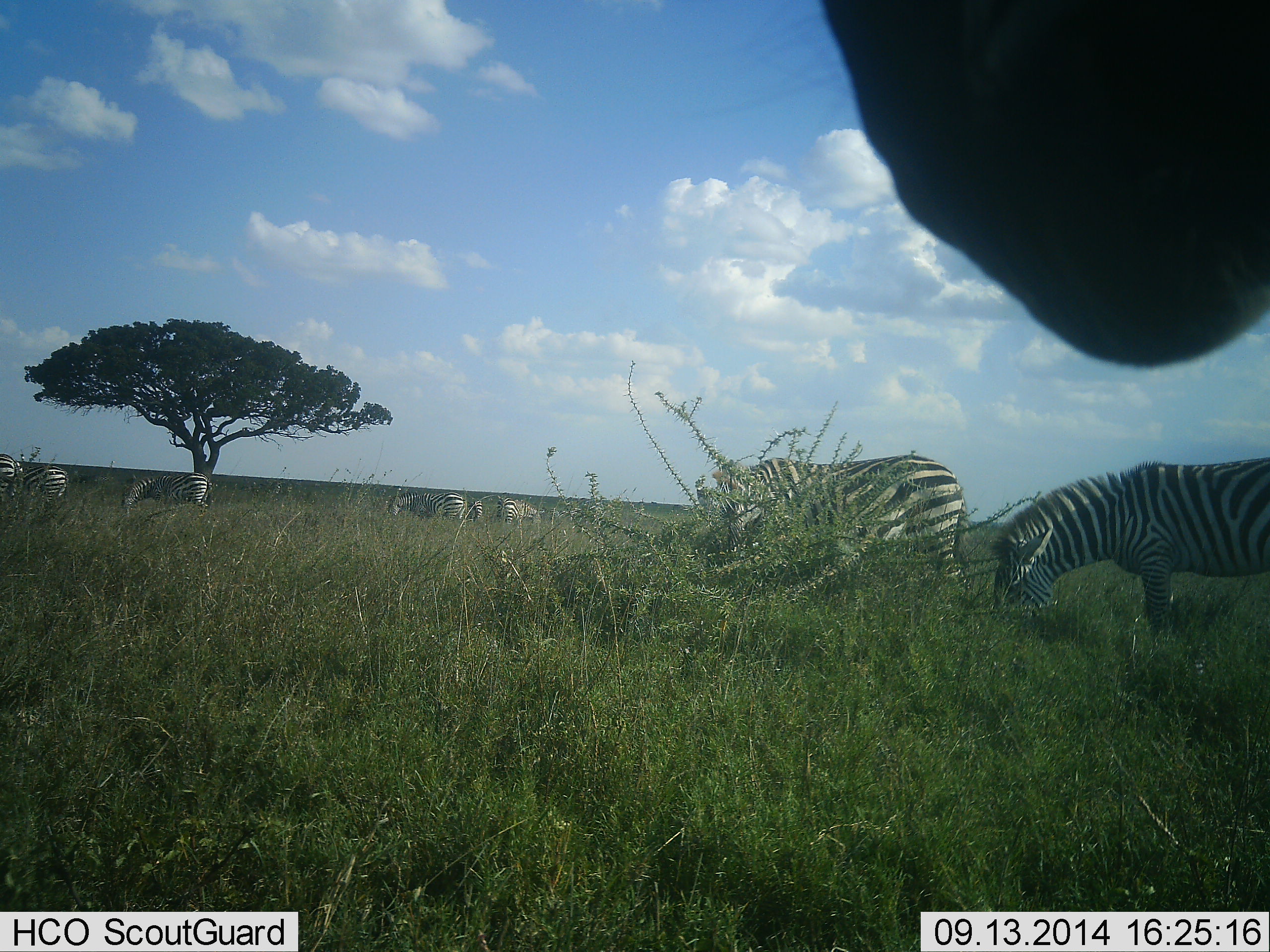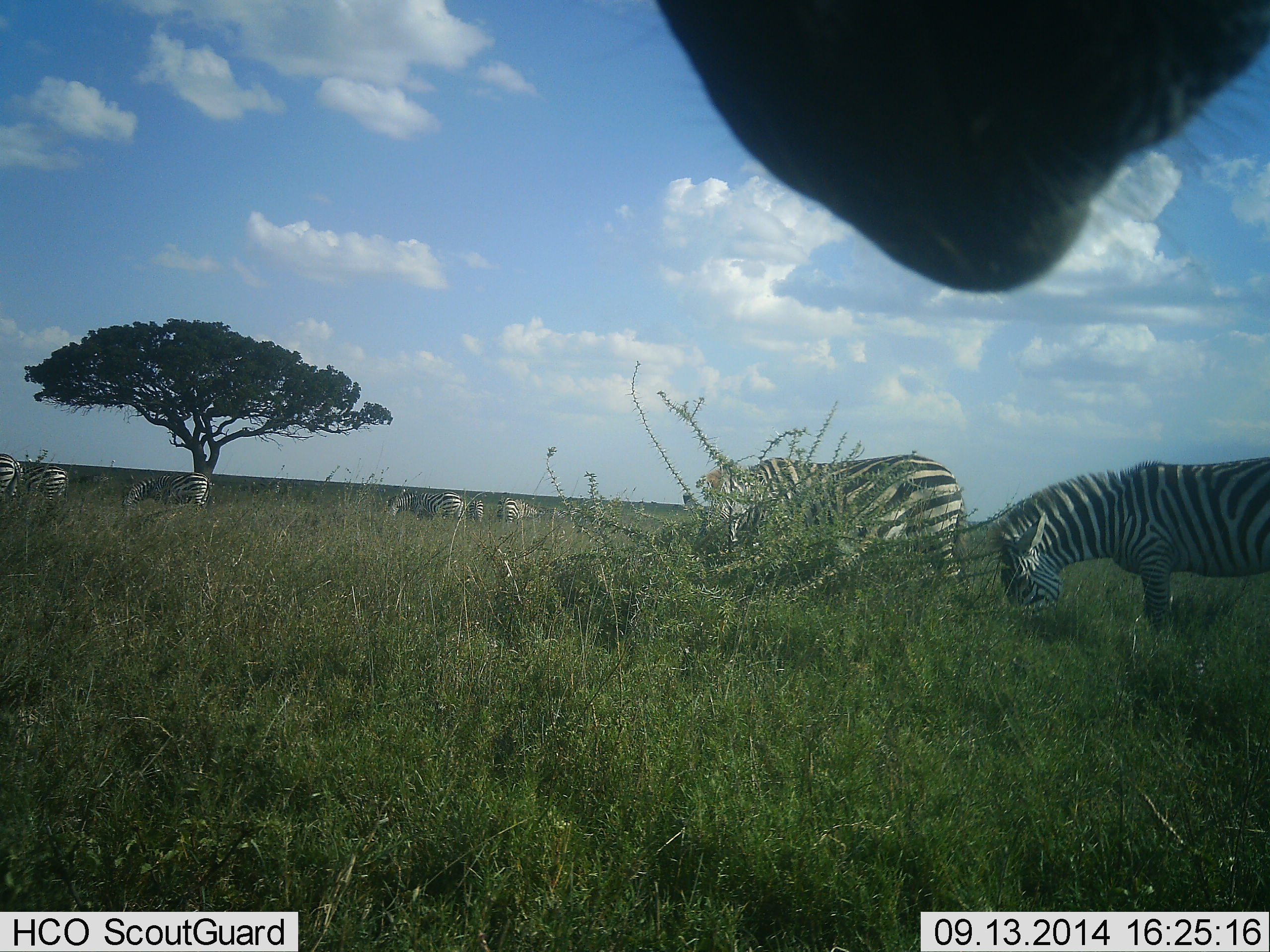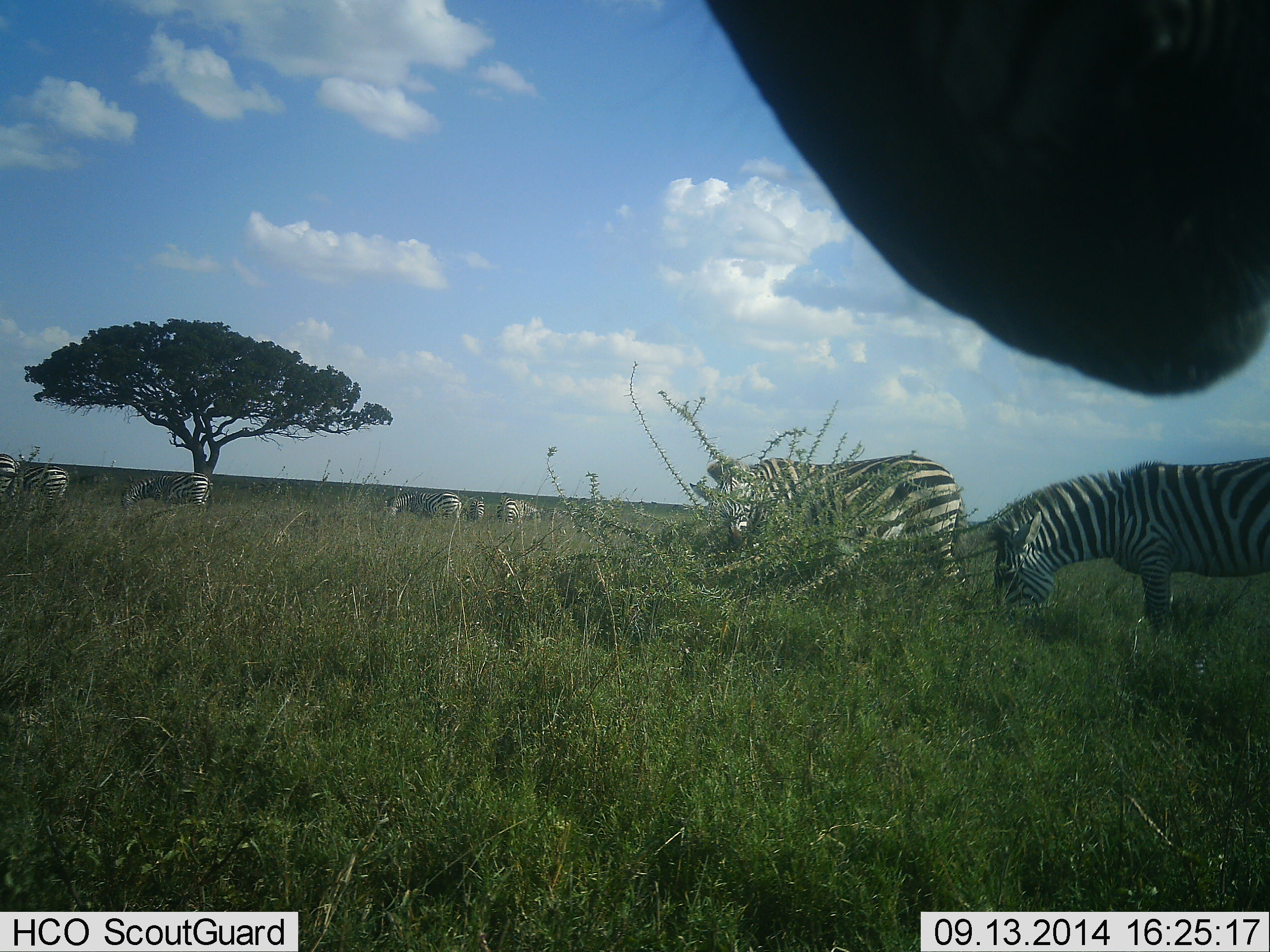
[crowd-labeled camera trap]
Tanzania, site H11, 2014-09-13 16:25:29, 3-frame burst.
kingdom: Animalia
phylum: Chordata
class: Mammalia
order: Perissodactyla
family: Equidae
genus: Equus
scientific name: Equus quagga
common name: plains zebra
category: zebra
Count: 10.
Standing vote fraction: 50%.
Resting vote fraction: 0%.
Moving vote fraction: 30%.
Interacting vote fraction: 0%.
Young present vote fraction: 0%.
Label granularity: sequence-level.